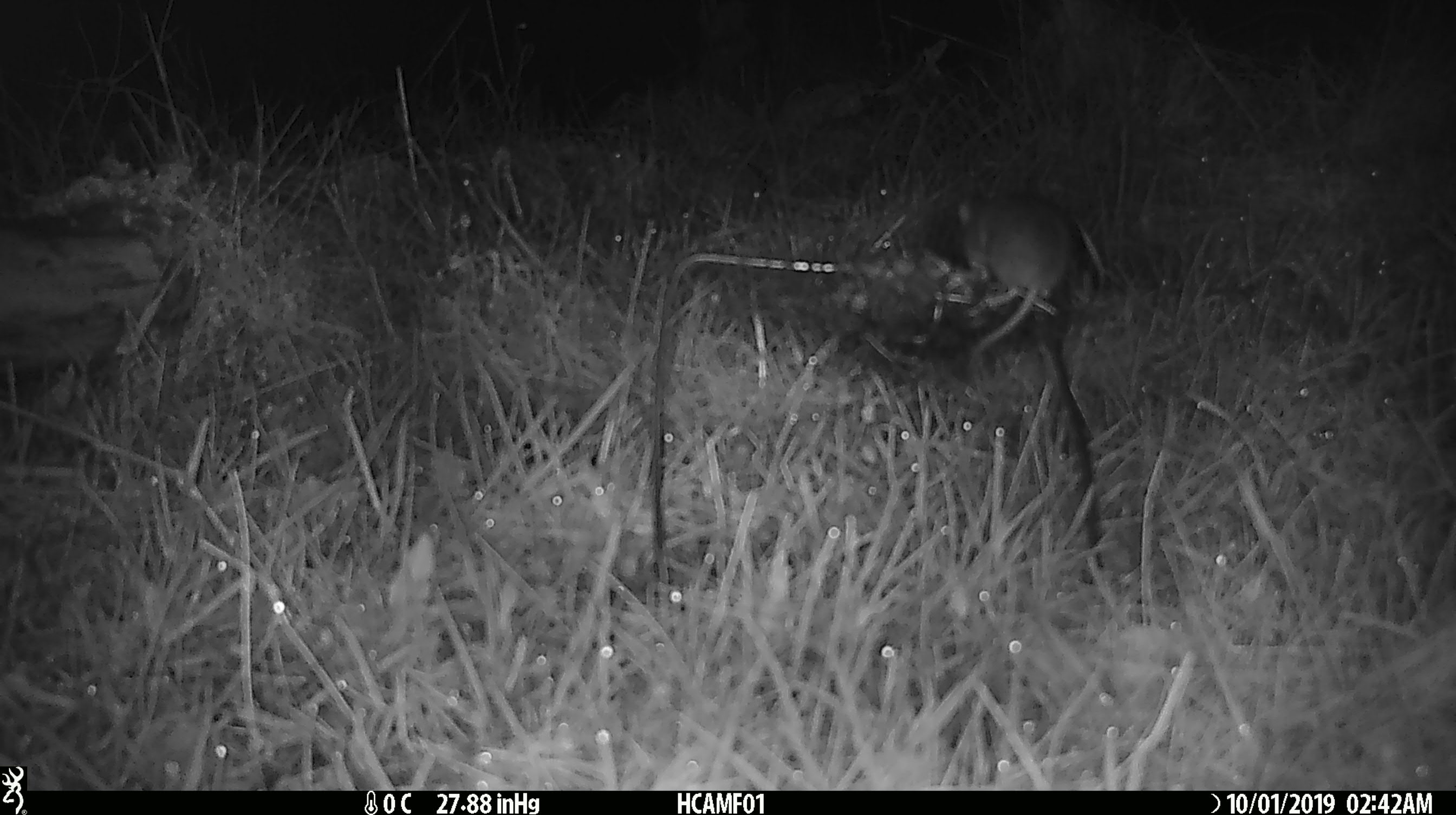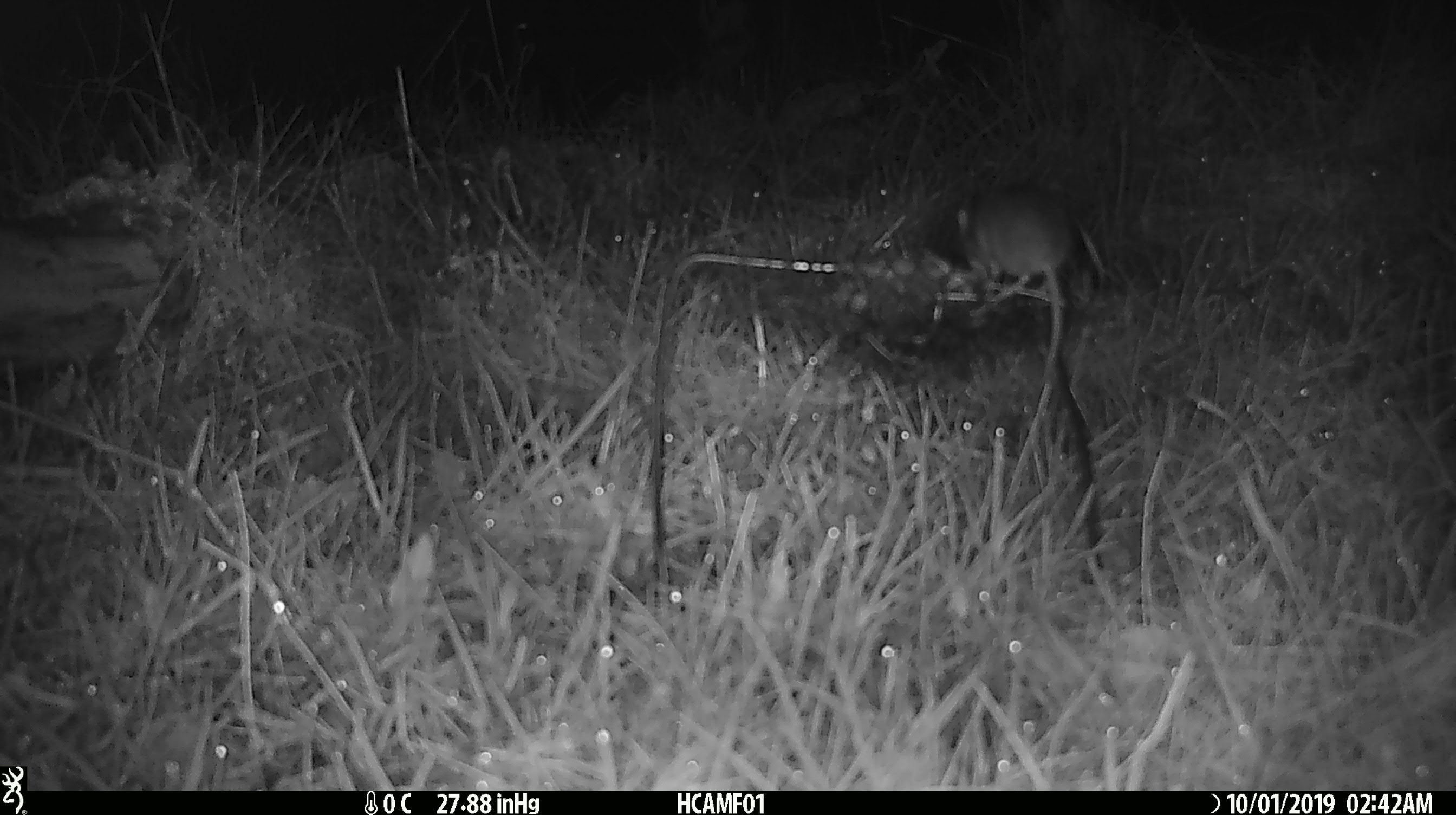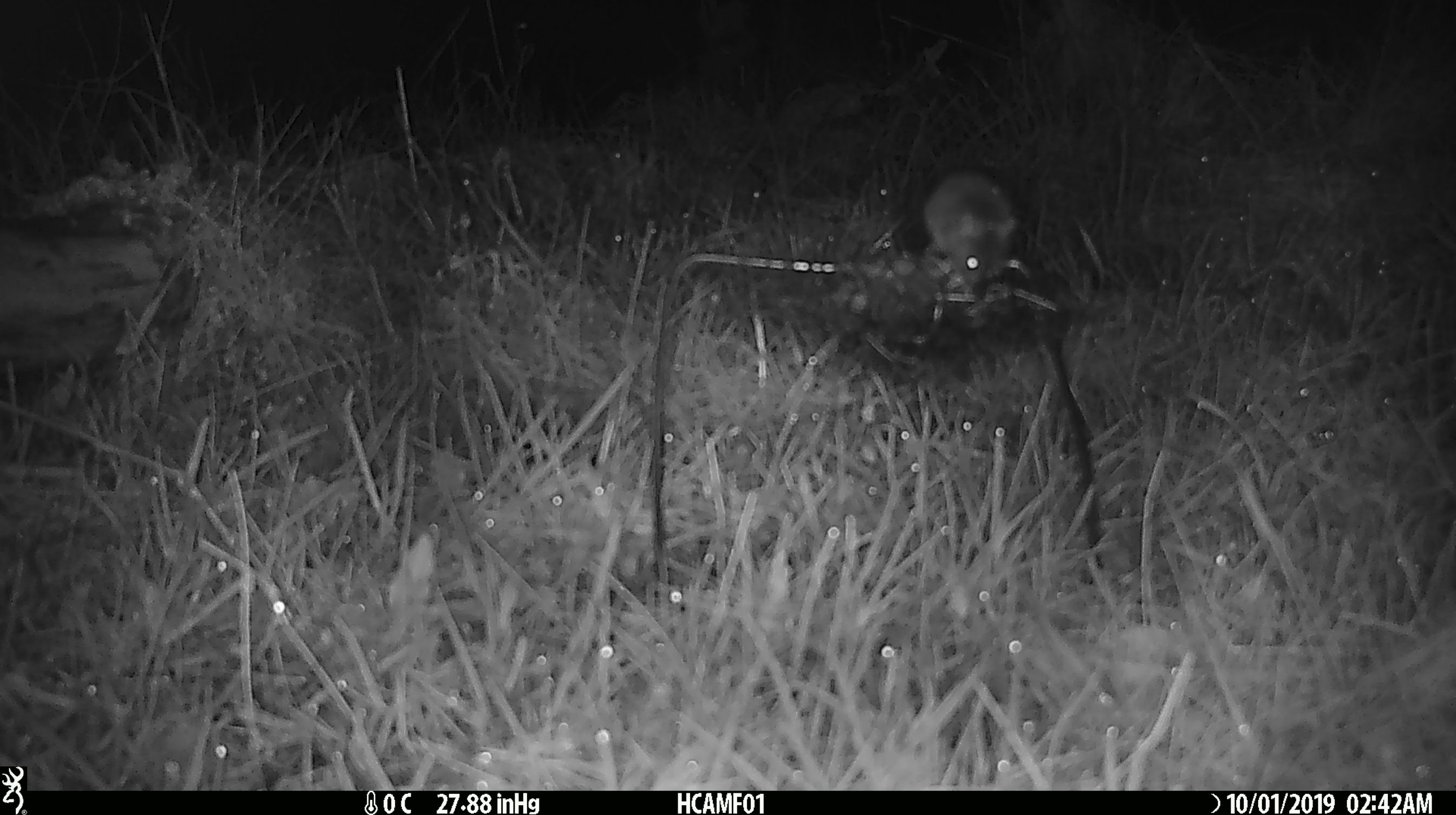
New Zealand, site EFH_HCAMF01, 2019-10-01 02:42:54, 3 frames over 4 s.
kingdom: Animalia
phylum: Chordata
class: Mammalia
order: Rodentia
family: Muridae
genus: Mus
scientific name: Mus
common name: mouse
Mouse (Mus).